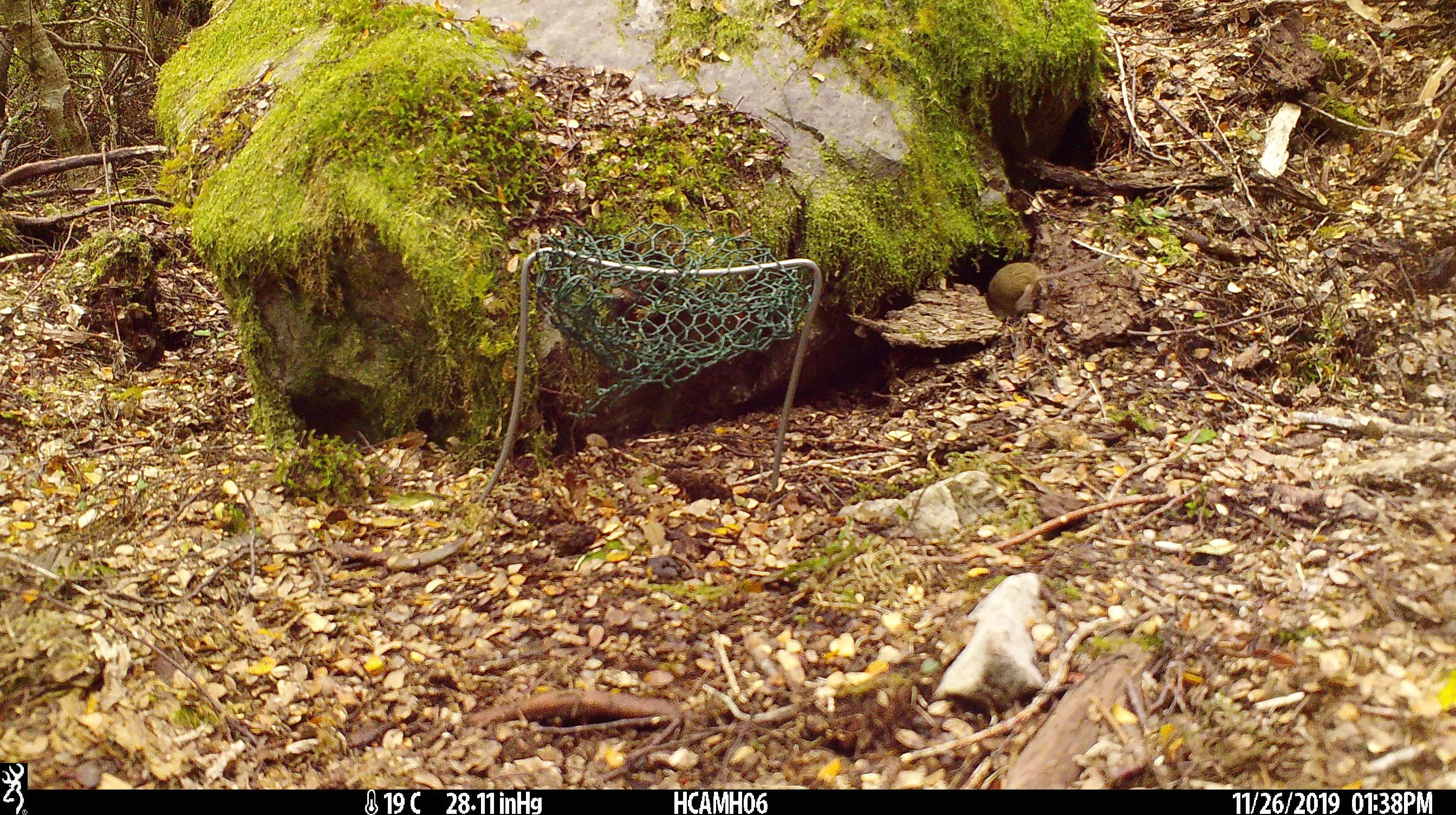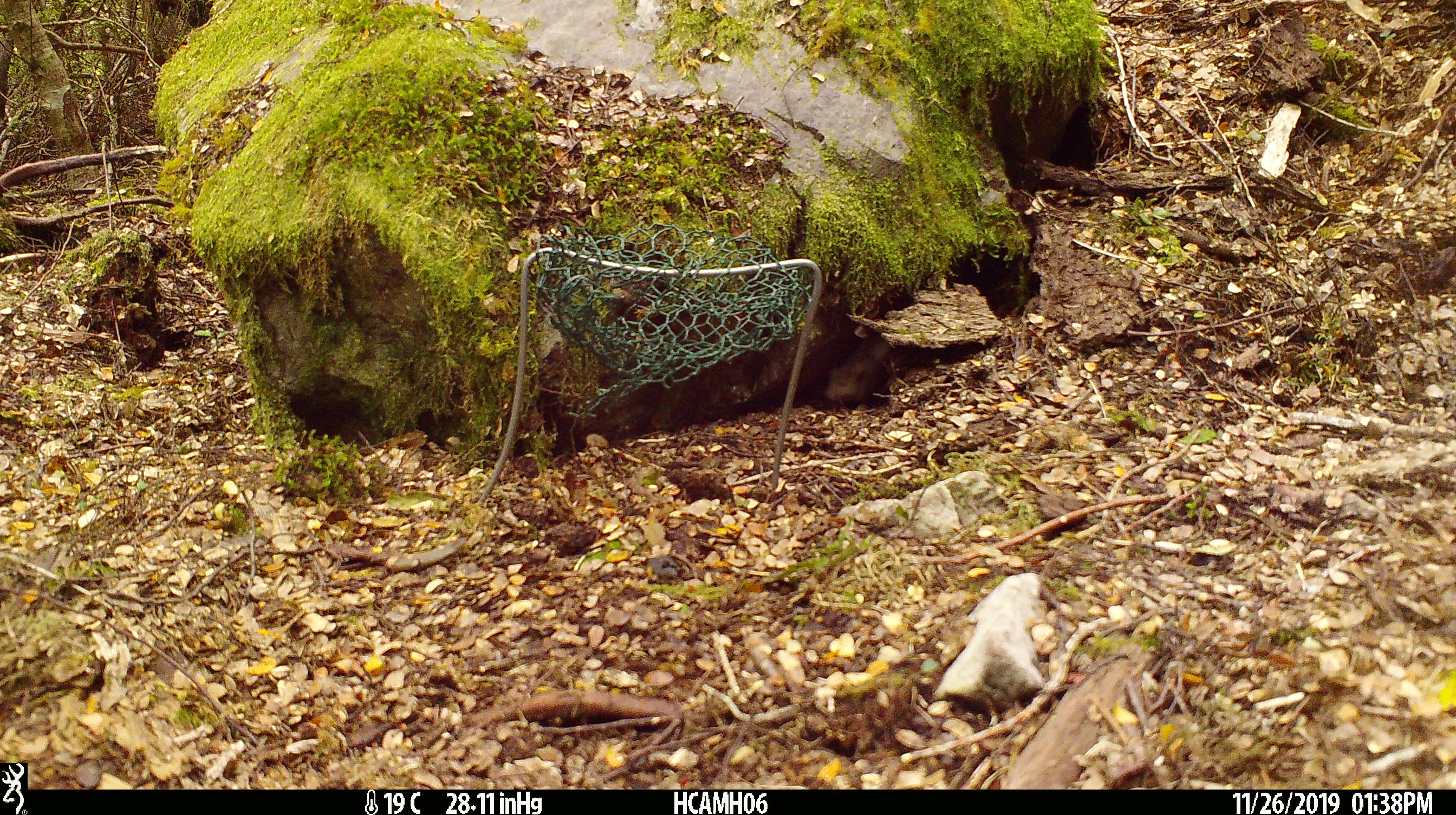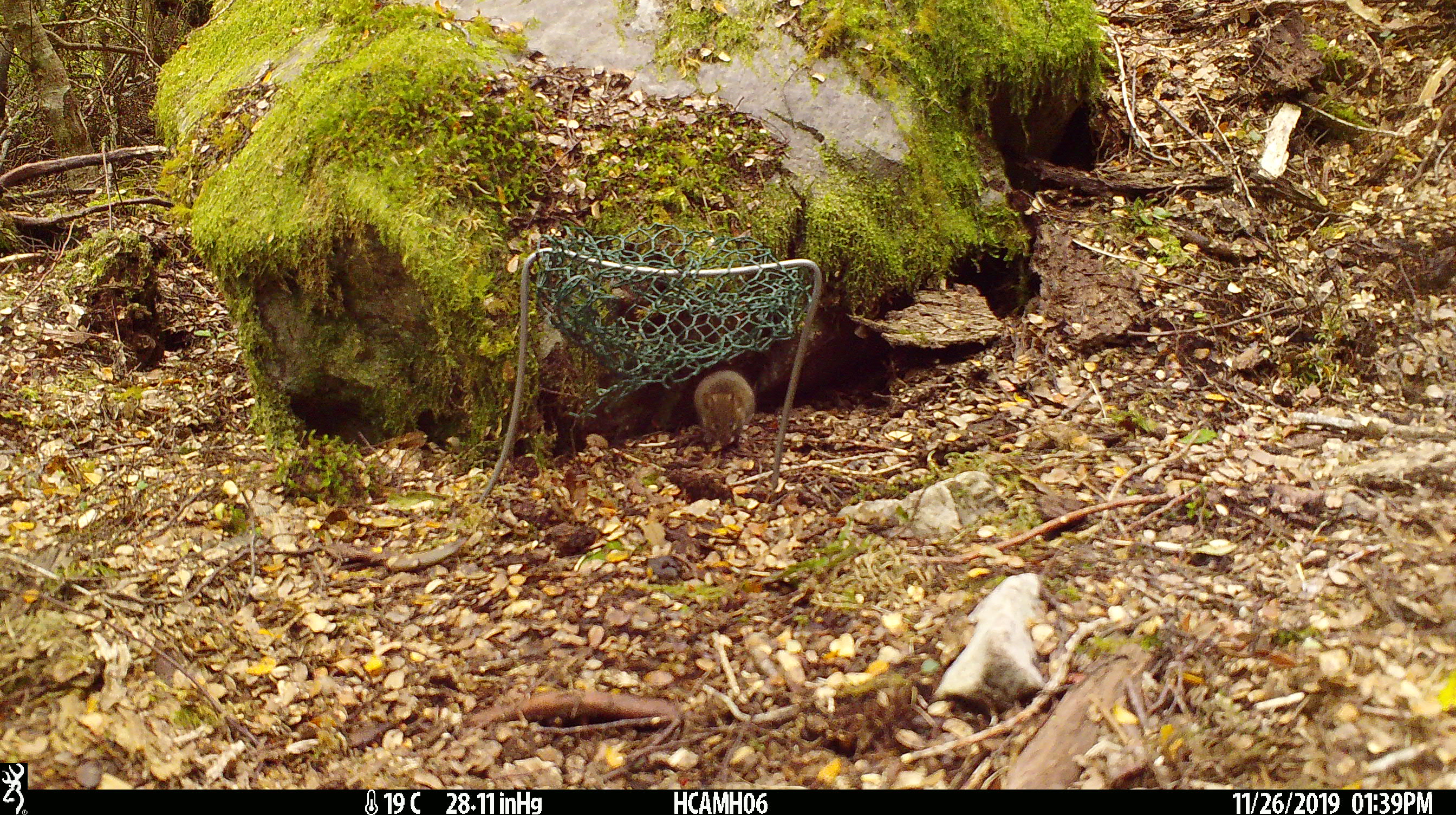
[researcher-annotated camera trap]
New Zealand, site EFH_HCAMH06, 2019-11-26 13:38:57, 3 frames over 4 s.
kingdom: Animalia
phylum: Chordata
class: Mammalia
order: Rodentia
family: Muridae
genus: Mus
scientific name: Mus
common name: mouse